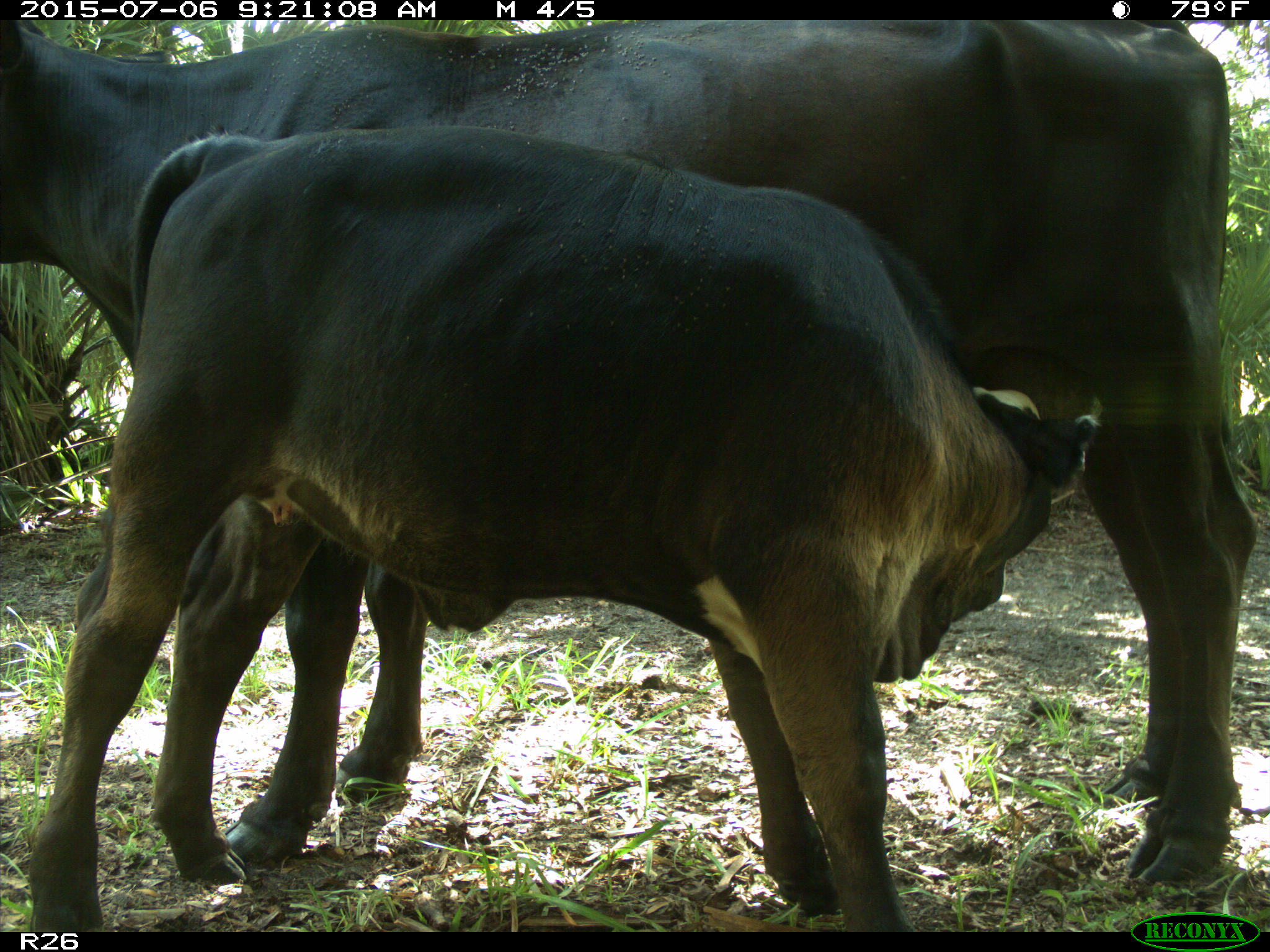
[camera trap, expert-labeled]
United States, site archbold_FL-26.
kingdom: Animalia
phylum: Chordata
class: Mammalia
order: Artiodactyla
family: Bovidae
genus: Bos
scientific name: Bos taurus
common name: domestic cow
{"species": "Bos taurus (domestic cow)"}